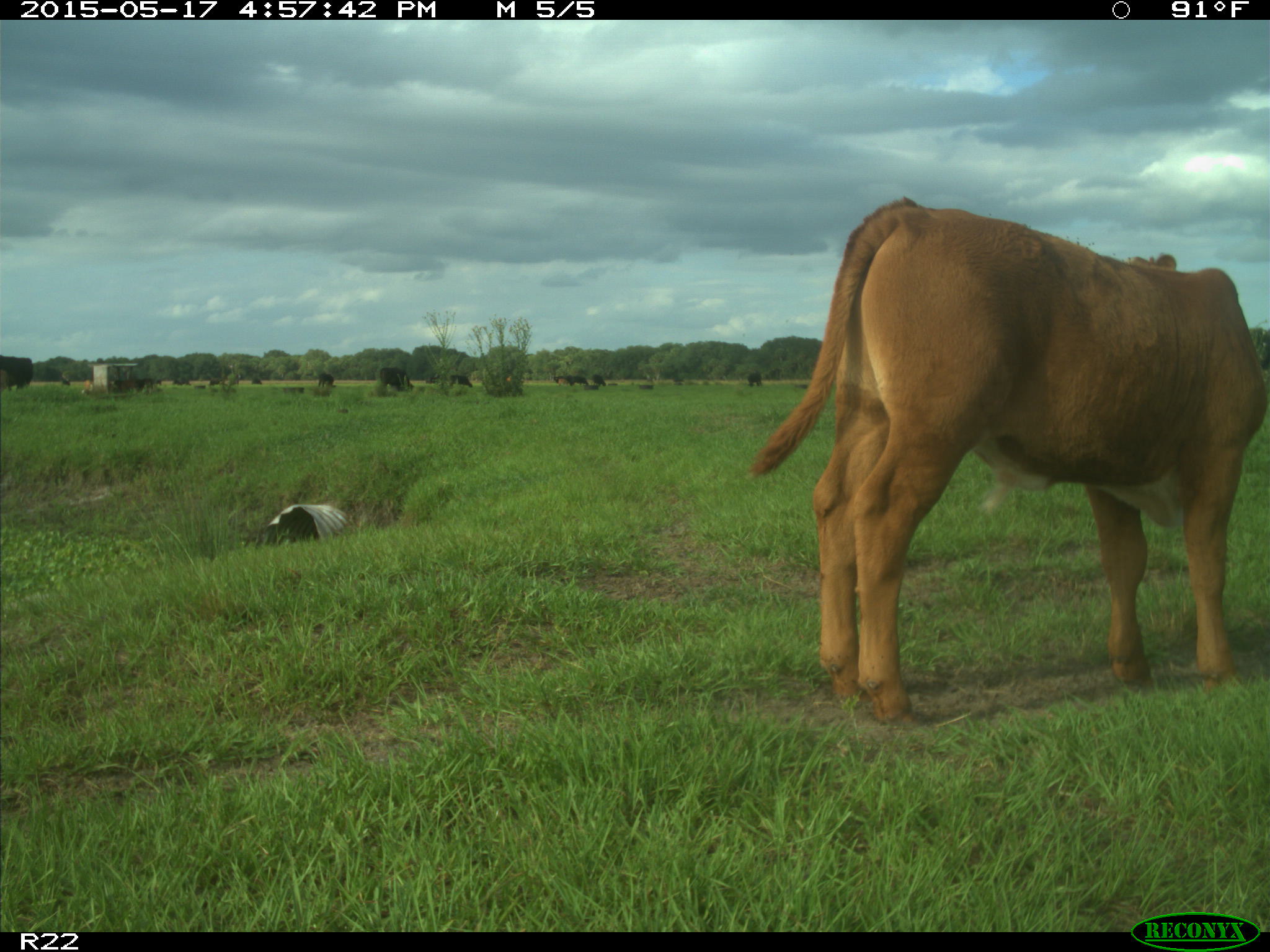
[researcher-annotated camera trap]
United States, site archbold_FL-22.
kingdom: Animalia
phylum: Chordata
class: Mammalia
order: Artiodactyla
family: Bovidae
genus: Bos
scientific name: Bos taurus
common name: domestic cow